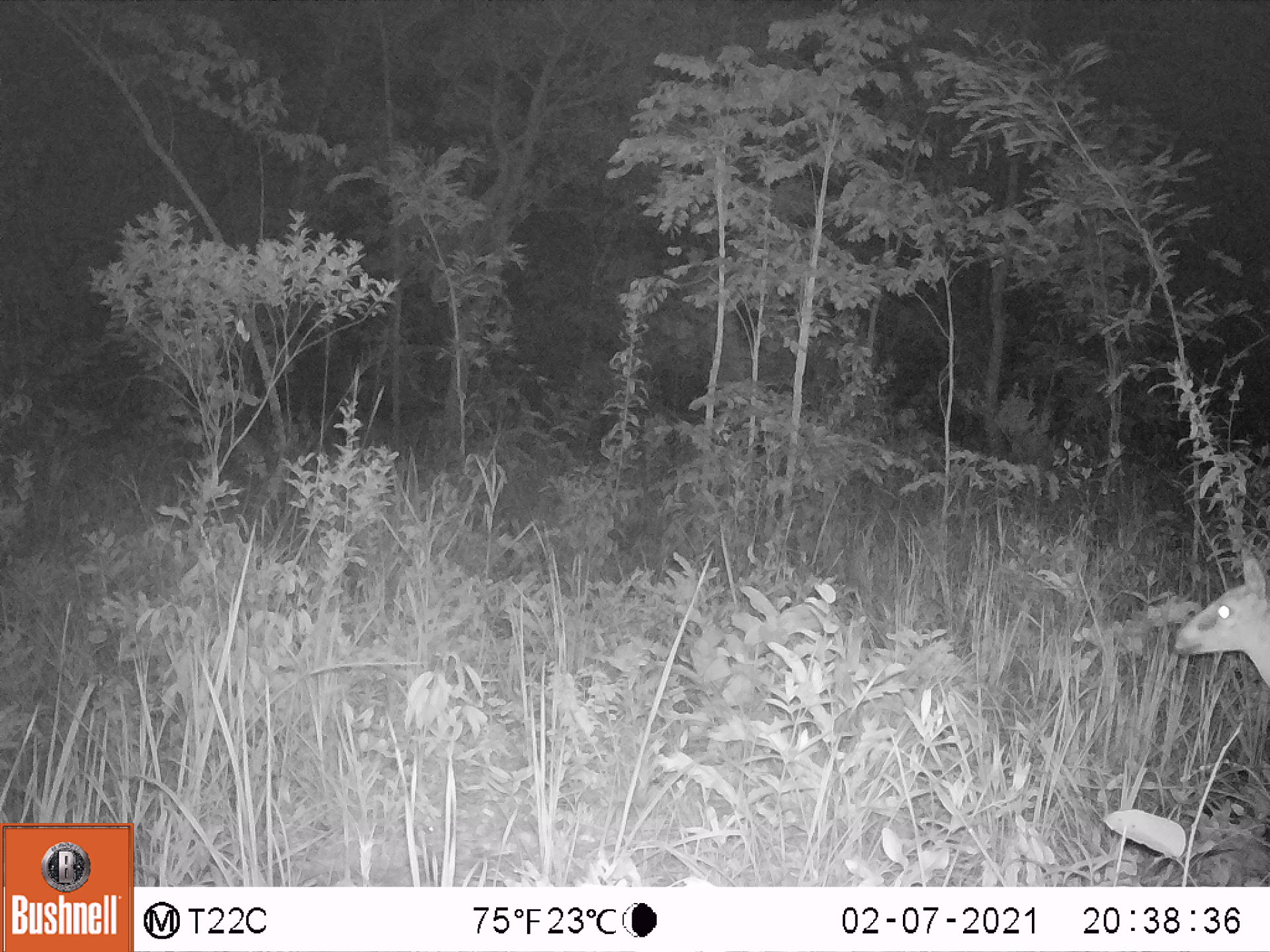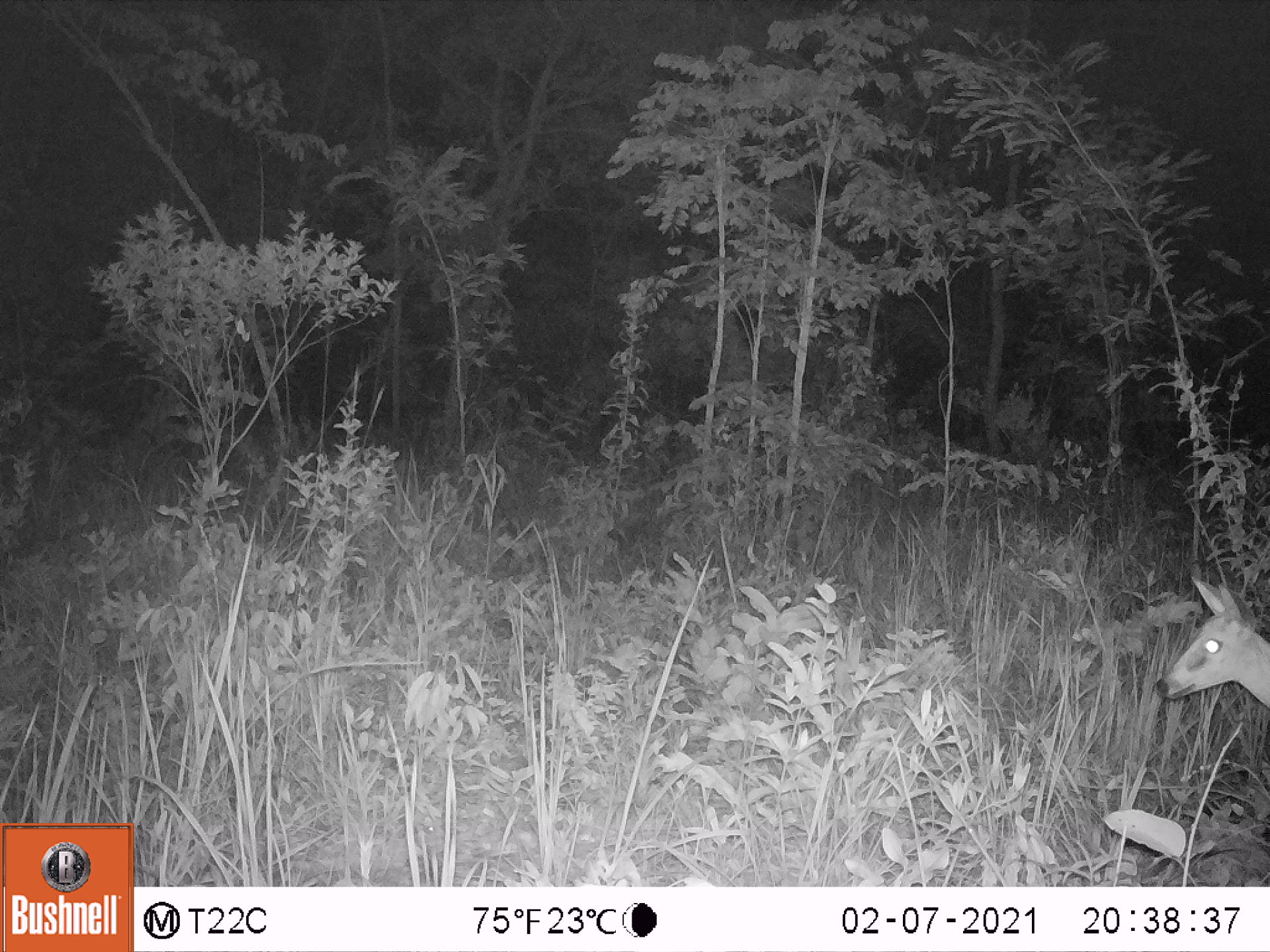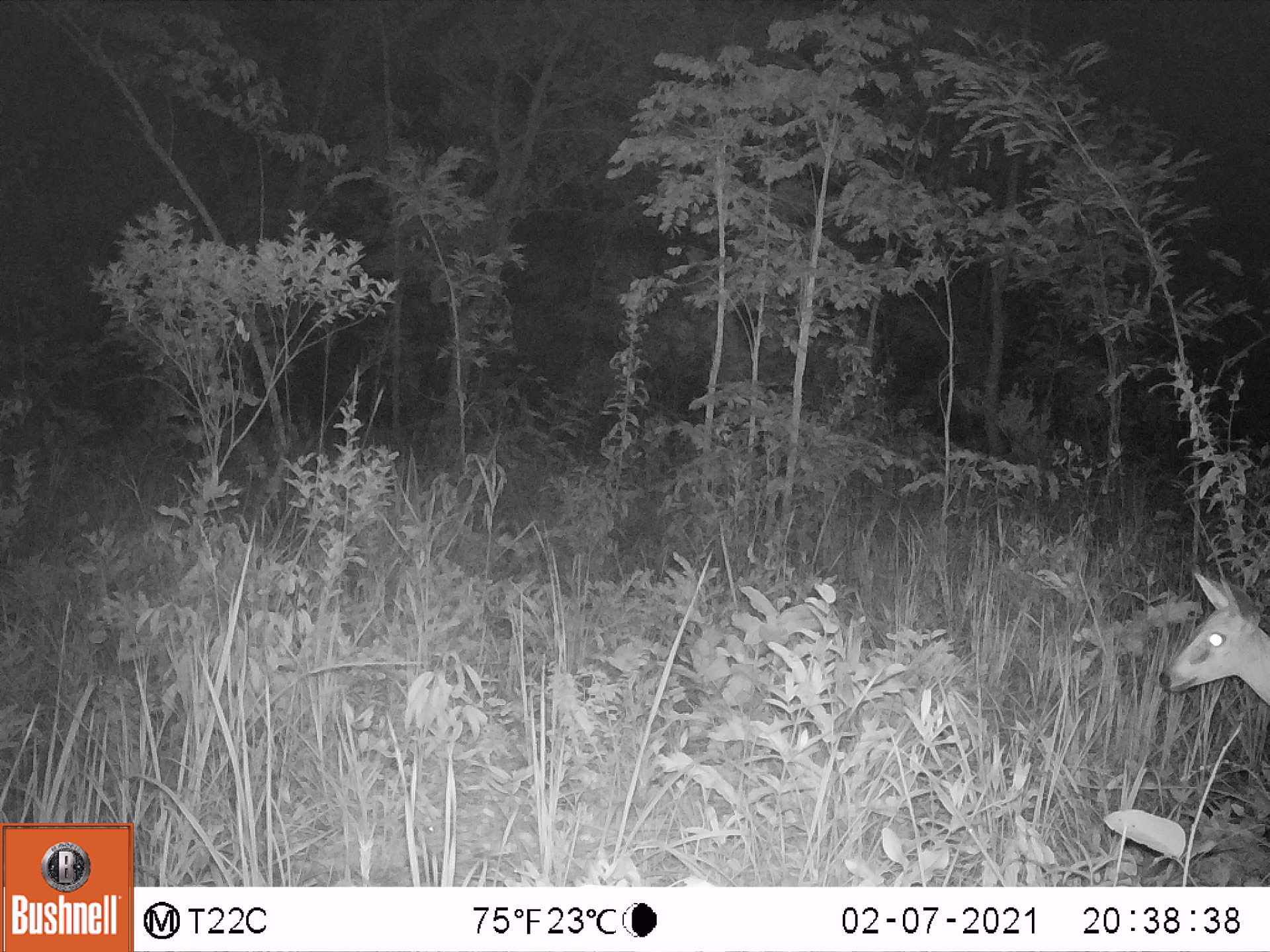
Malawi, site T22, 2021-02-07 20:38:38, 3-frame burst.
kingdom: Animalia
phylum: Chordata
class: Mammalia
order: Artiodactyla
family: Bovidae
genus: Sylvicapra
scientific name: Sylvicapra grimmia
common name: common duiker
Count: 1.